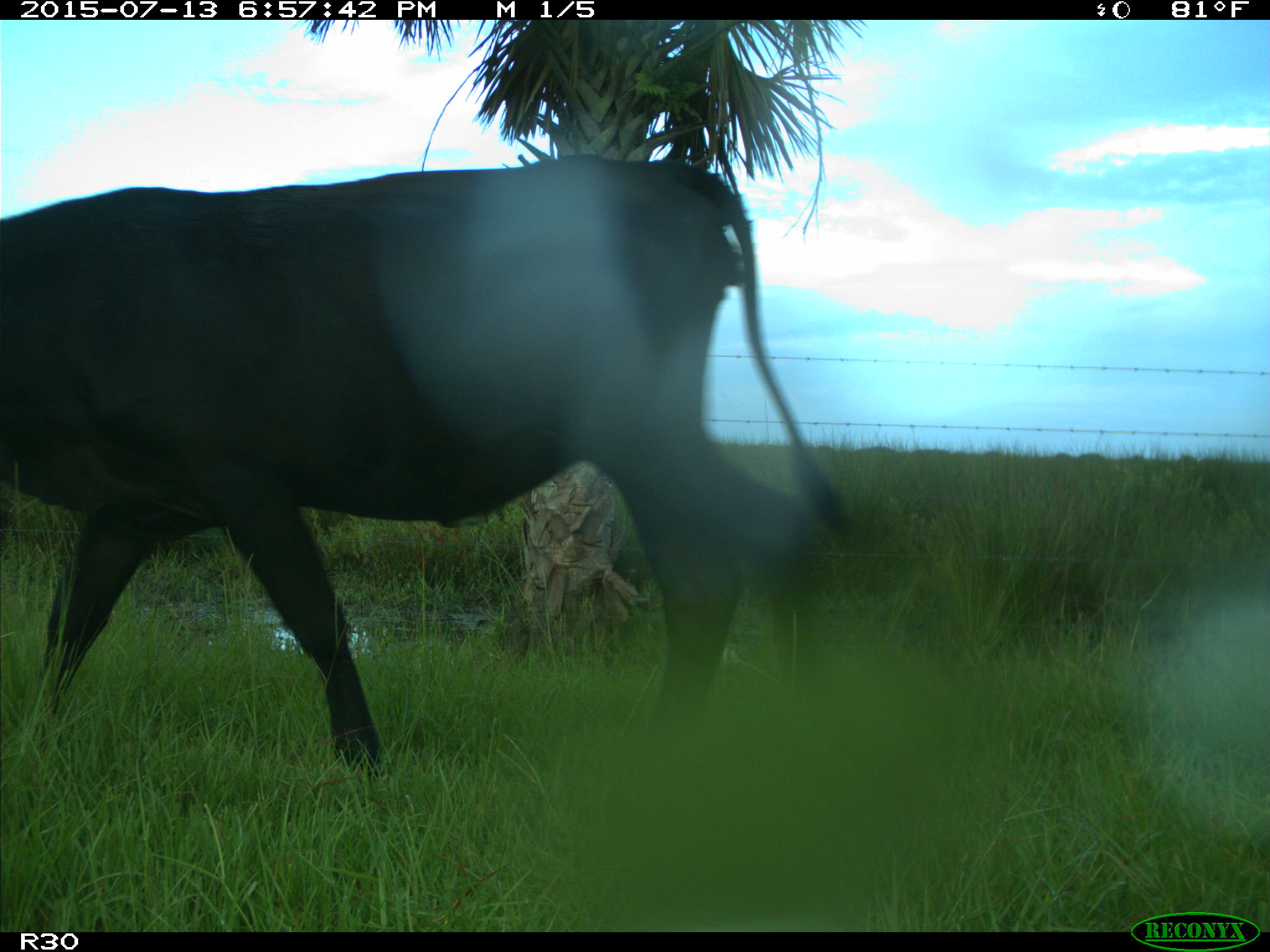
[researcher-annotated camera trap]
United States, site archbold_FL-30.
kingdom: Animalia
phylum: Chordata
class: Mammalia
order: Artiodactyla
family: Bovidae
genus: Bos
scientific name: Bos taurus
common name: domestic cow